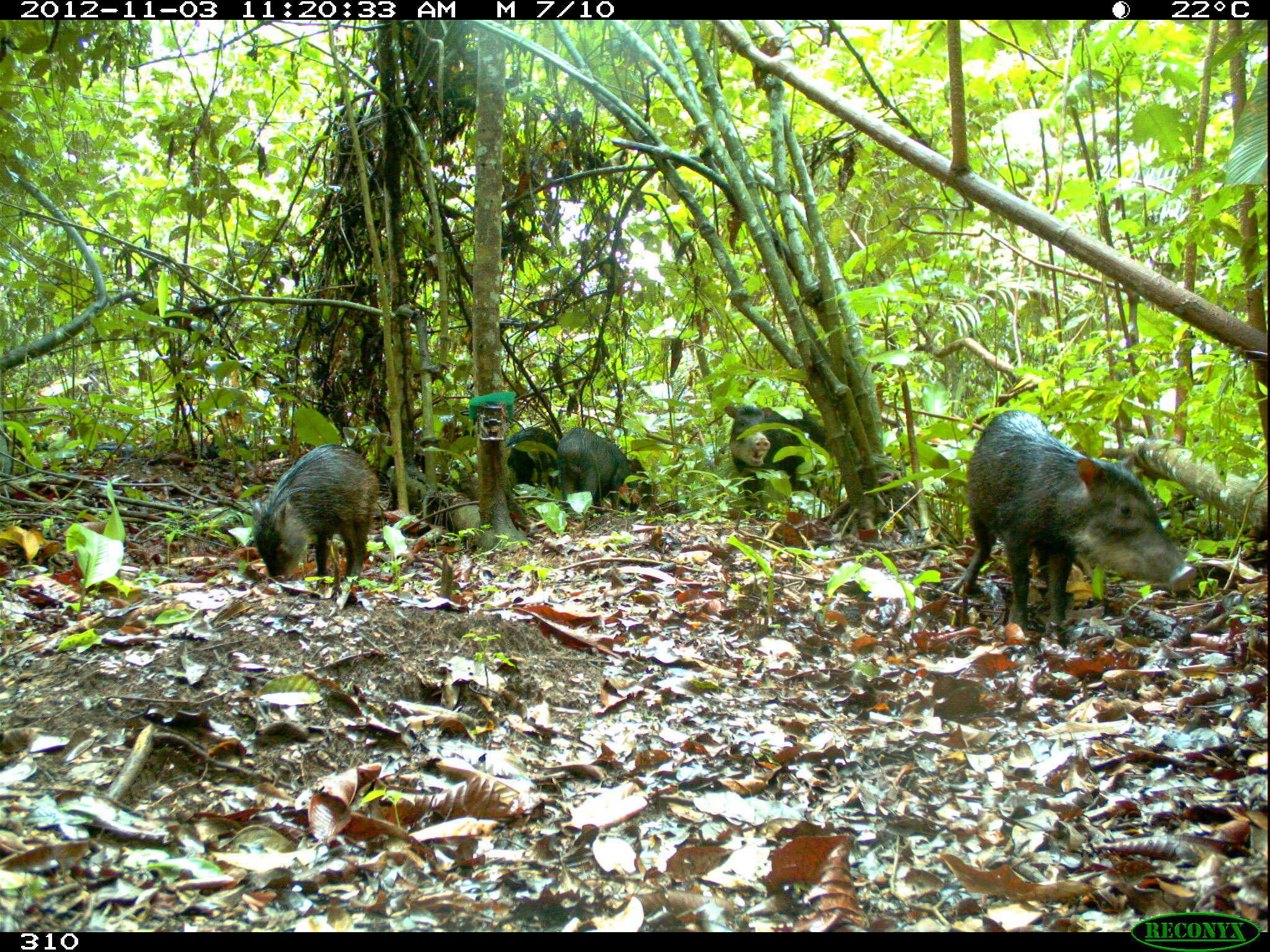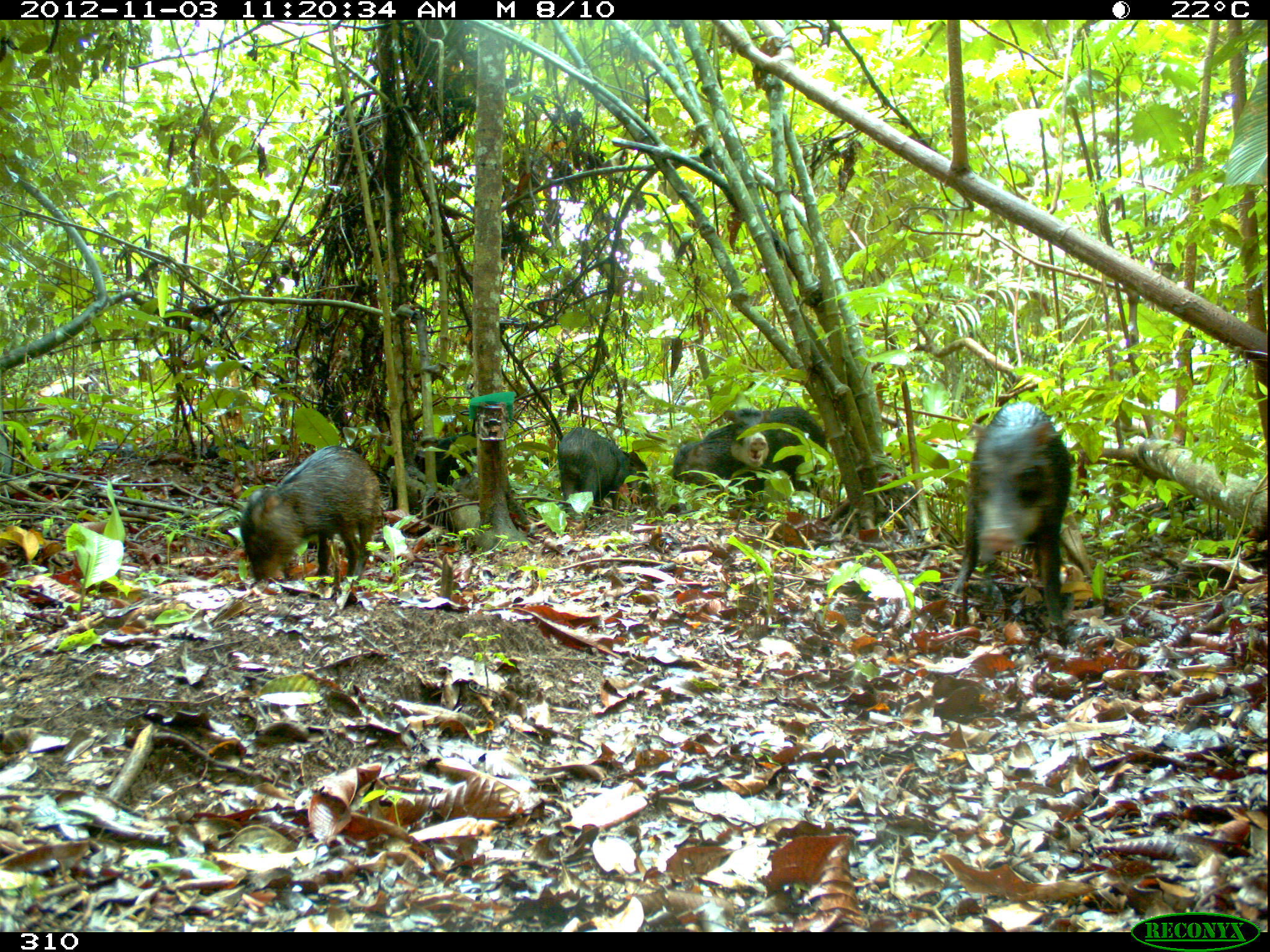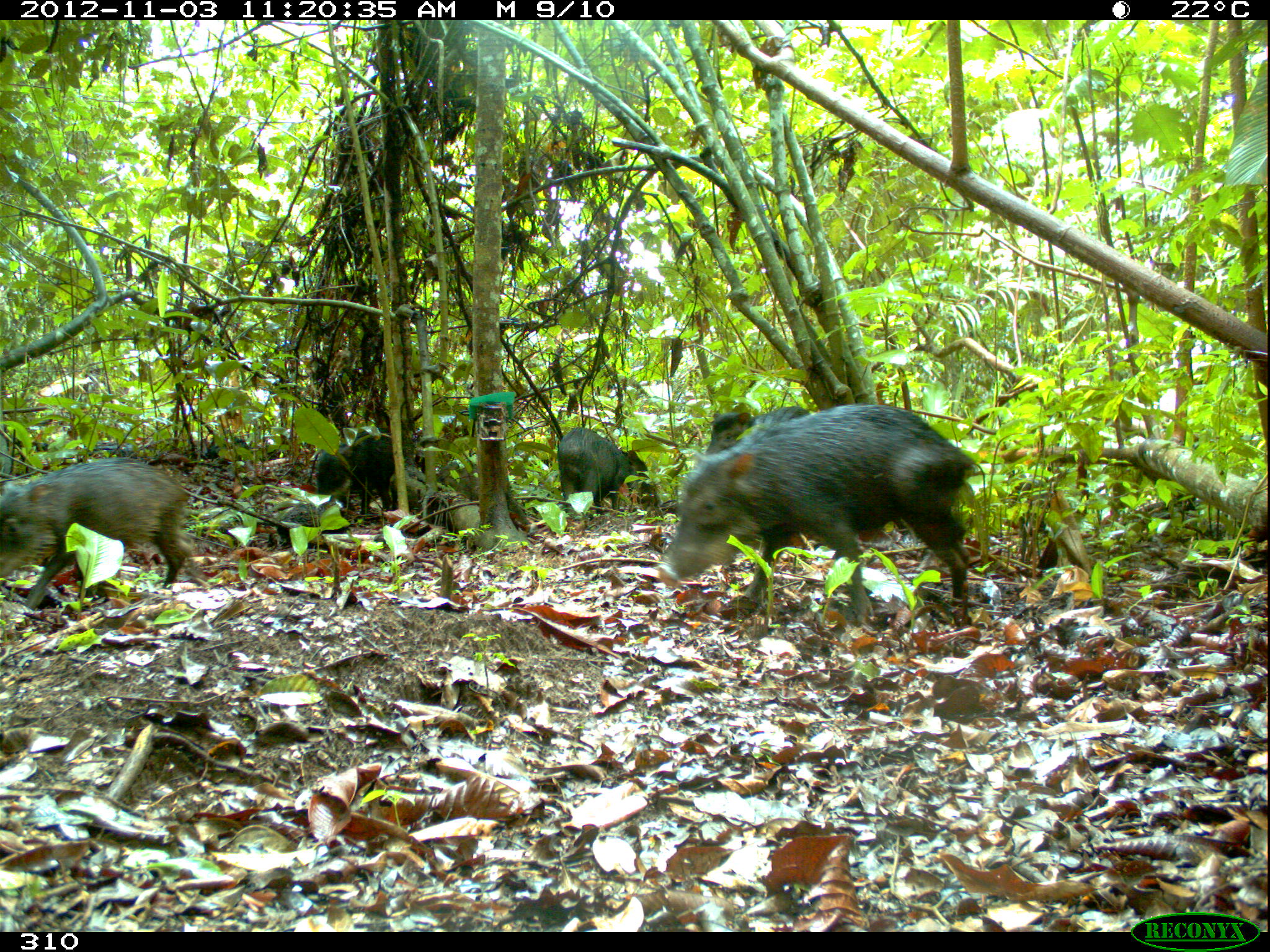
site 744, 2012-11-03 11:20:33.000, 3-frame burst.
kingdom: Animalia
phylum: Chordata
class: Mammalia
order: Artiodactyla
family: Tayassuidae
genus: Tayassu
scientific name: Tayassu pecari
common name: white-lipped peccary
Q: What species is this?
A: Tayassu pecari (white-lipped peccary).